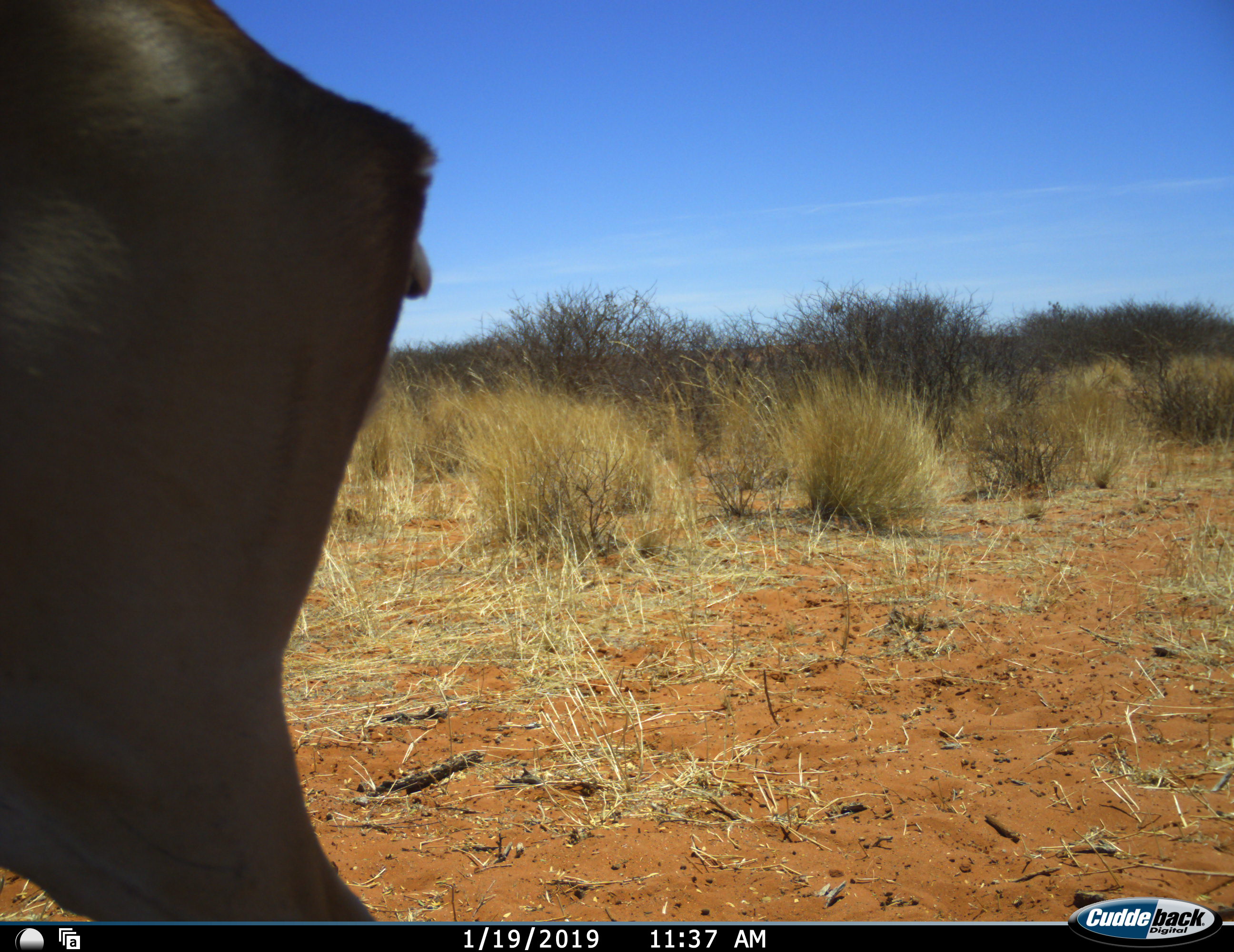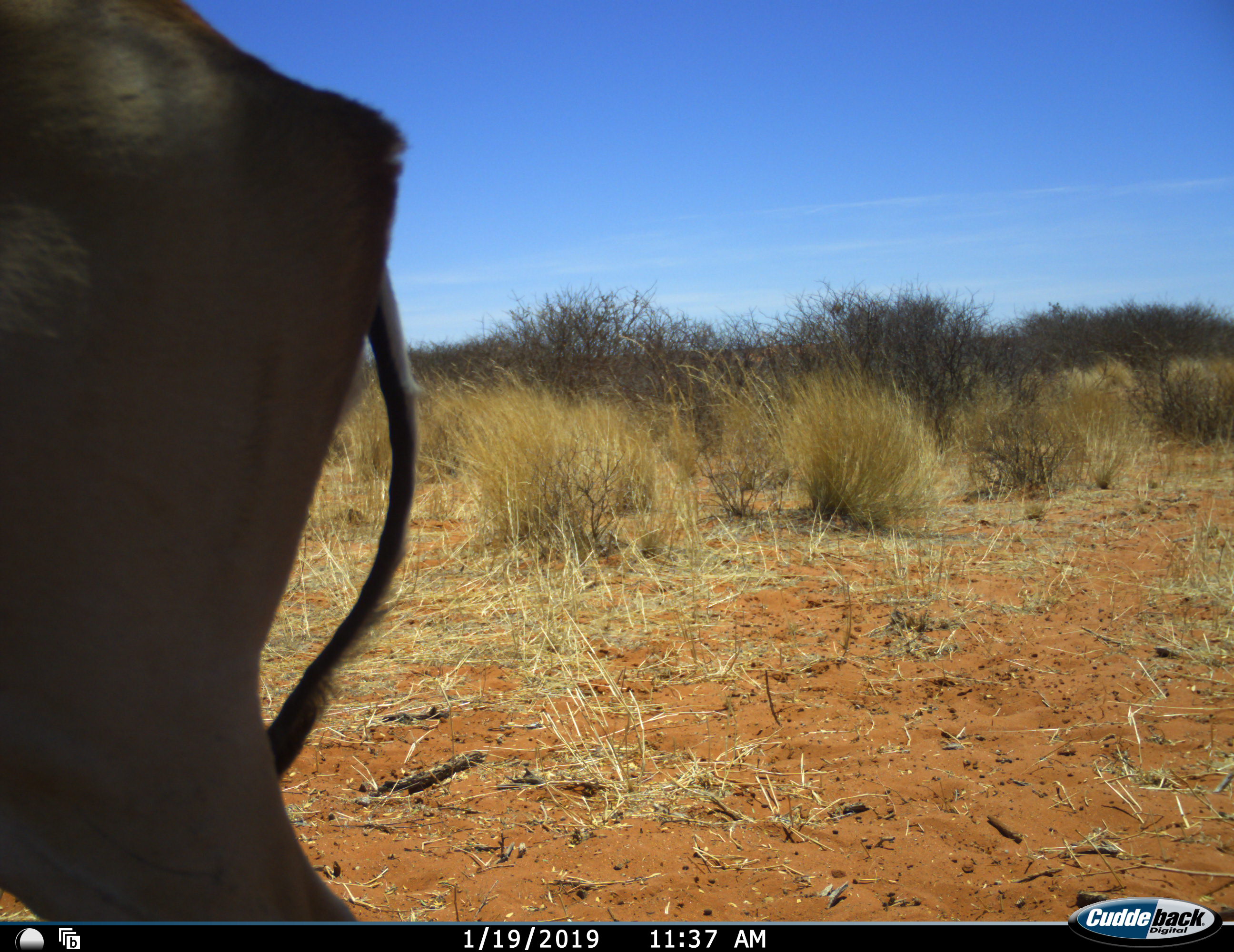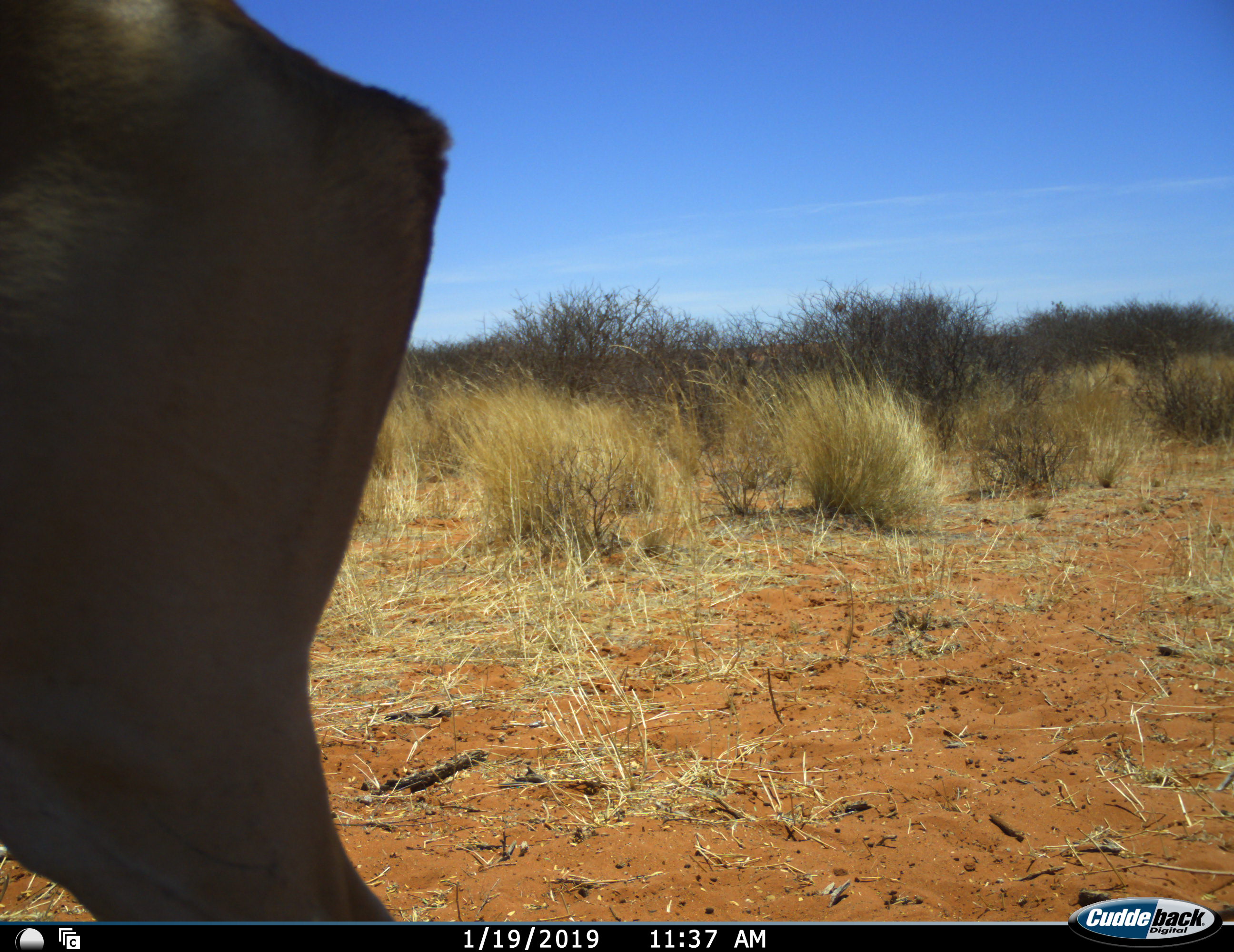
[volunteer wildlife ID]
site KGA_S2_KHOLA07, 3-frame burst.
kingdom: Animalia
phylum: Chordata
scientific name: Vertebrata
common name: domestic animal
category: domesticanimal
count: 1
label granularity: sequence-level